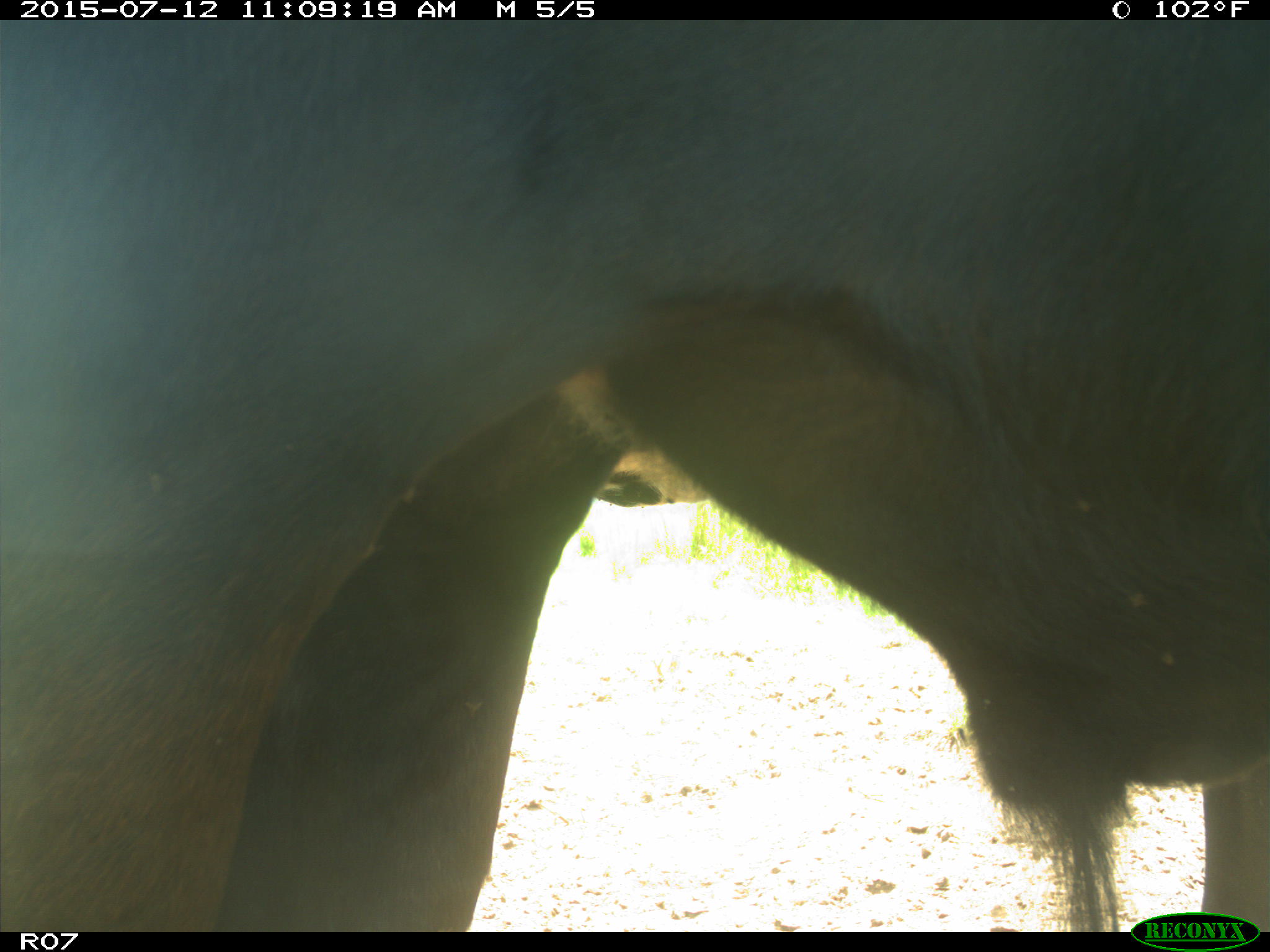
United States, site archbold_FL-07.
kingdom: Animalia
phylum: Chordata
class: Mammalia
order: Artiodactyla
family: Bovidae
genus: Bos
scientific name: Bos taurus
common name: domestic cow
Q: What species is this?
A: Bos taurus (domestic cow).